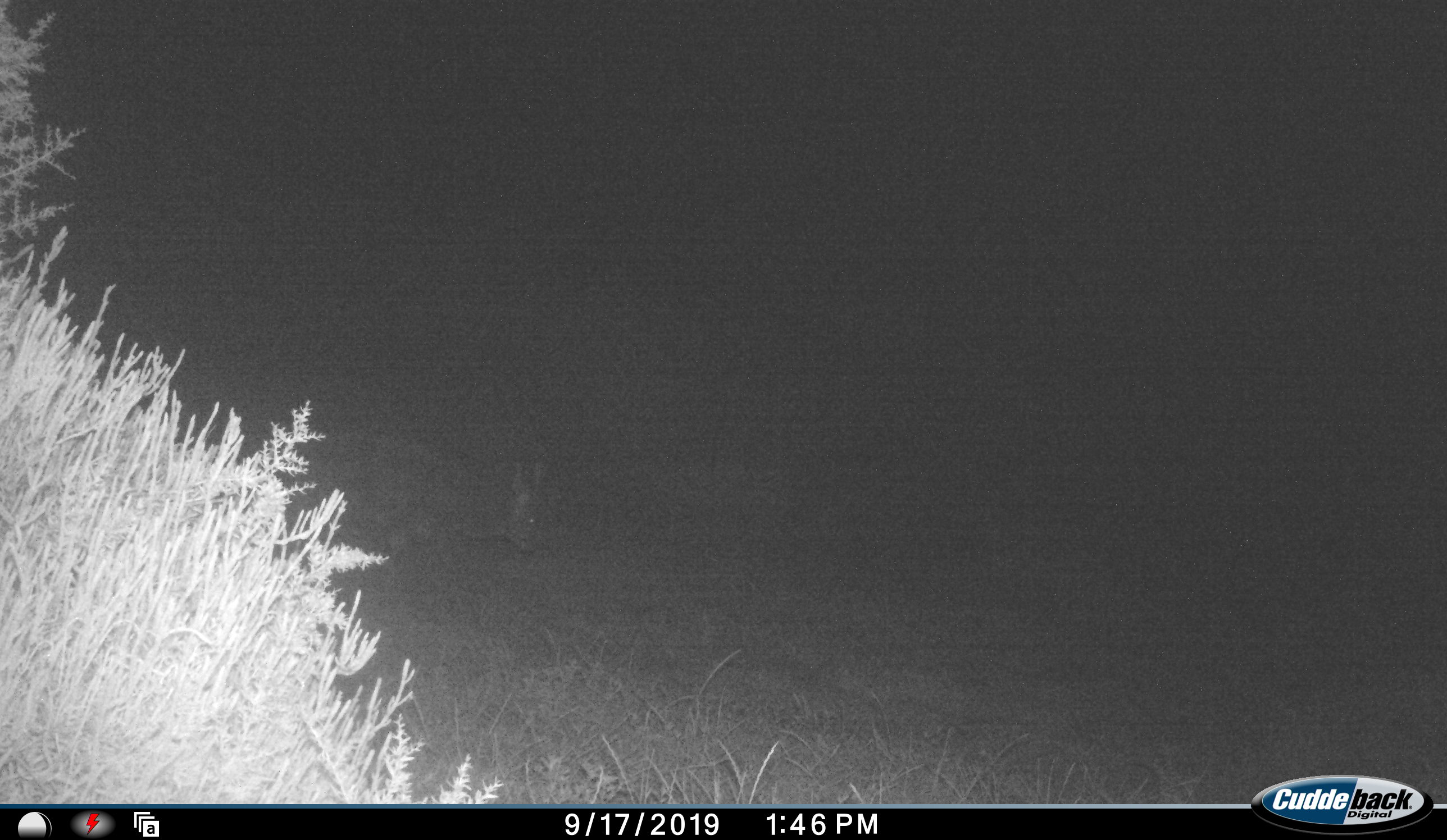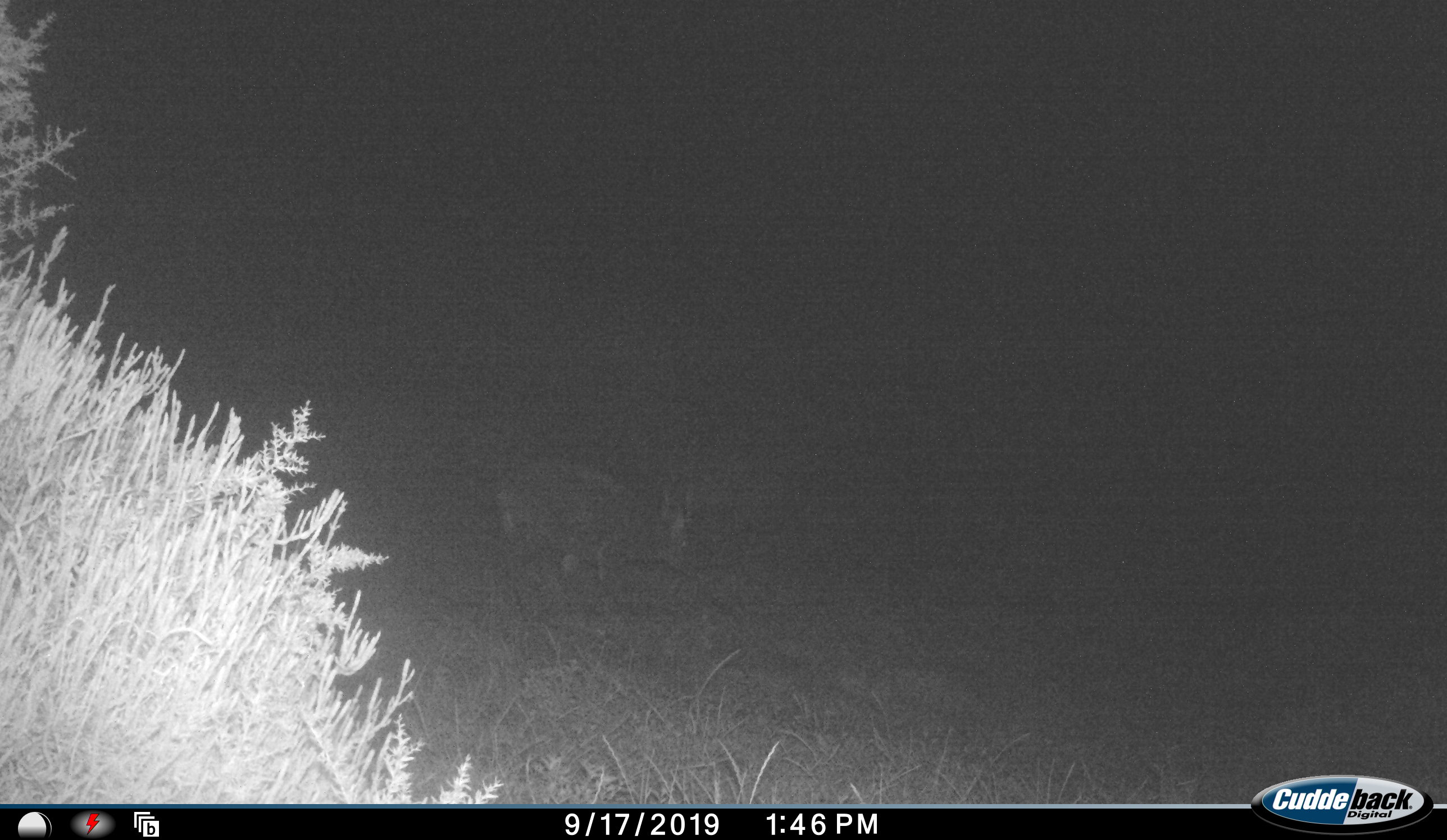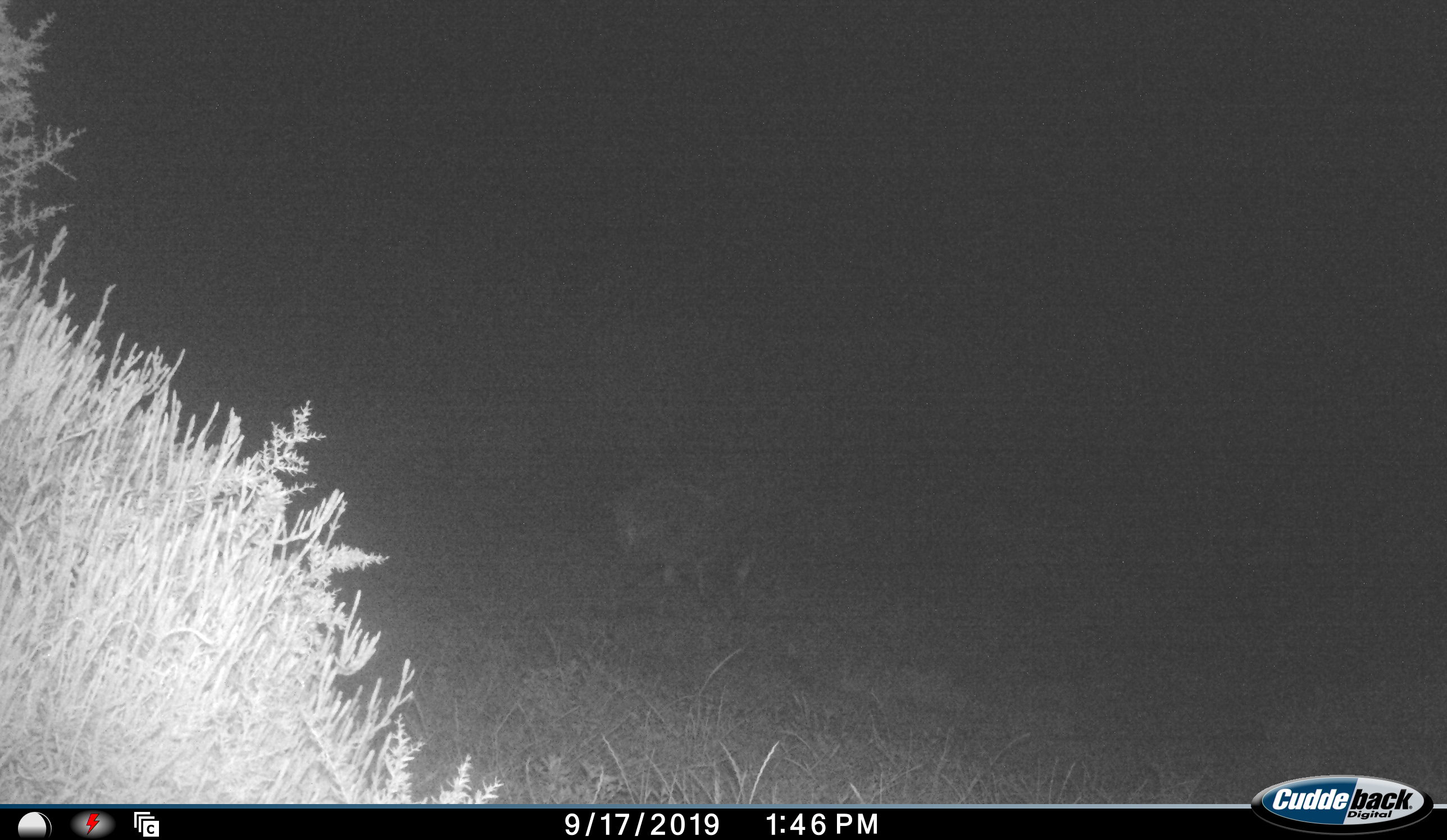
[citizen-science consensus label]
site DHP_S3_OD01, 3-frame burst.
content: unidentified animal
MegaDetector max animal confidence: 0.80